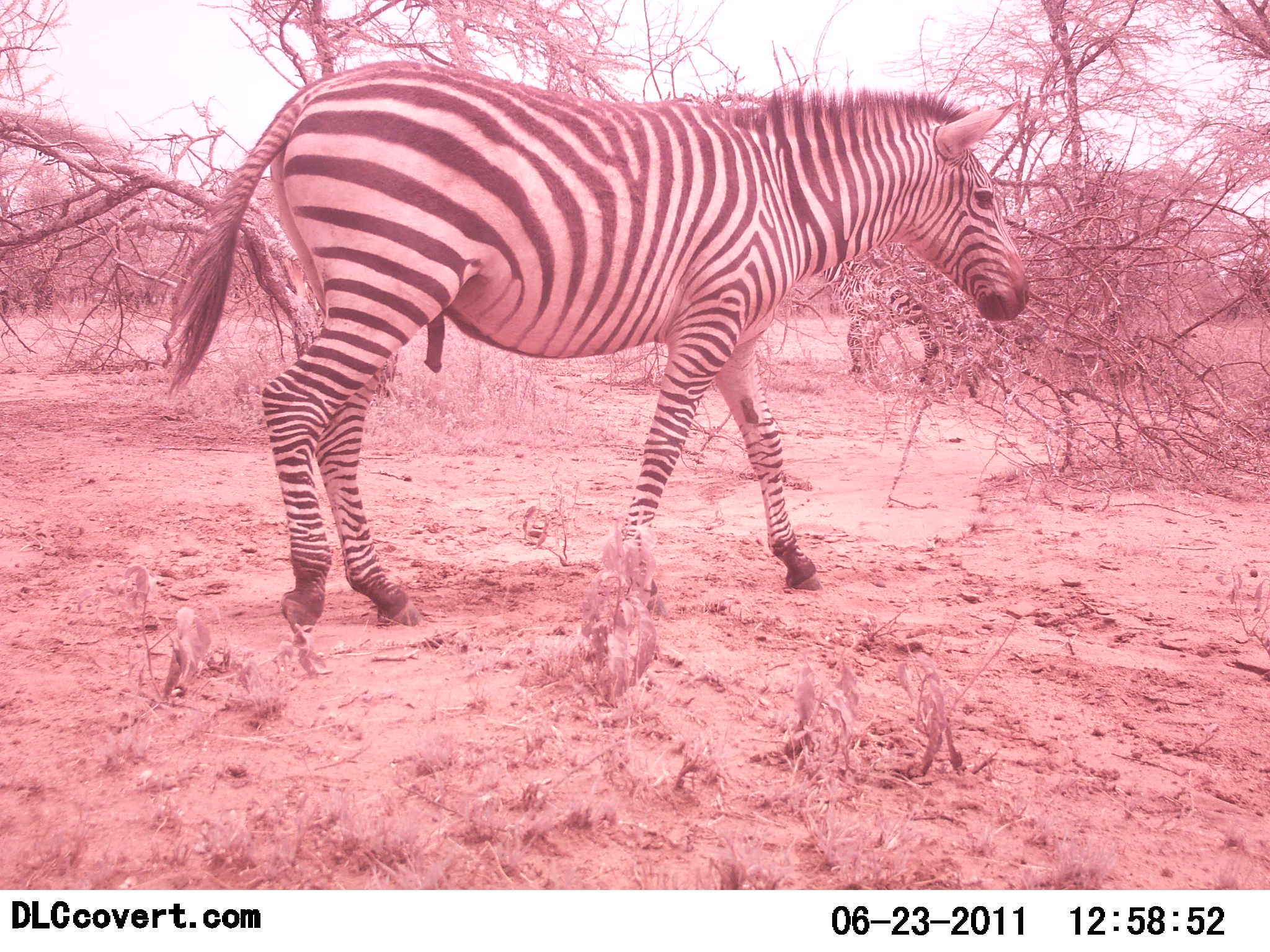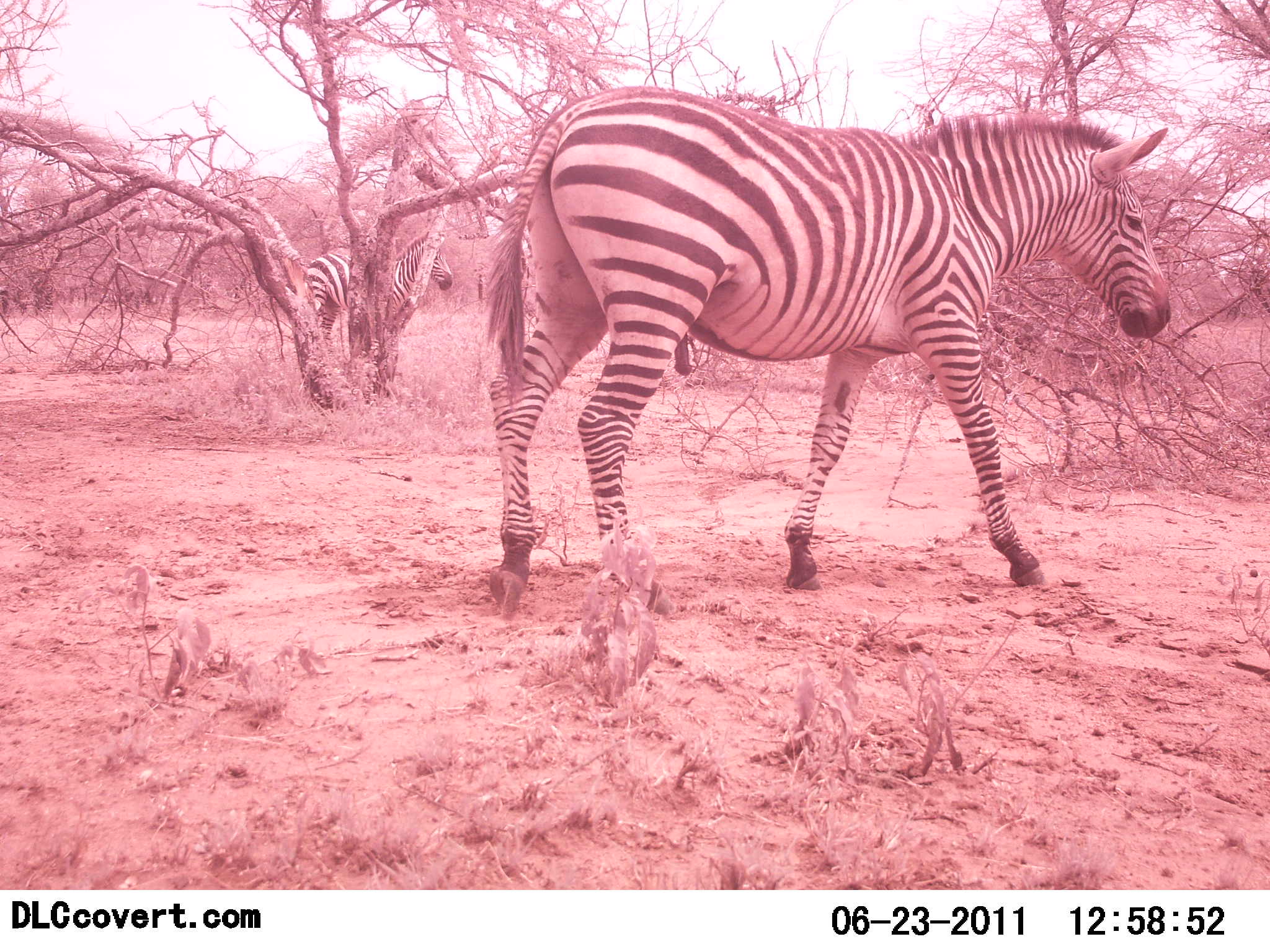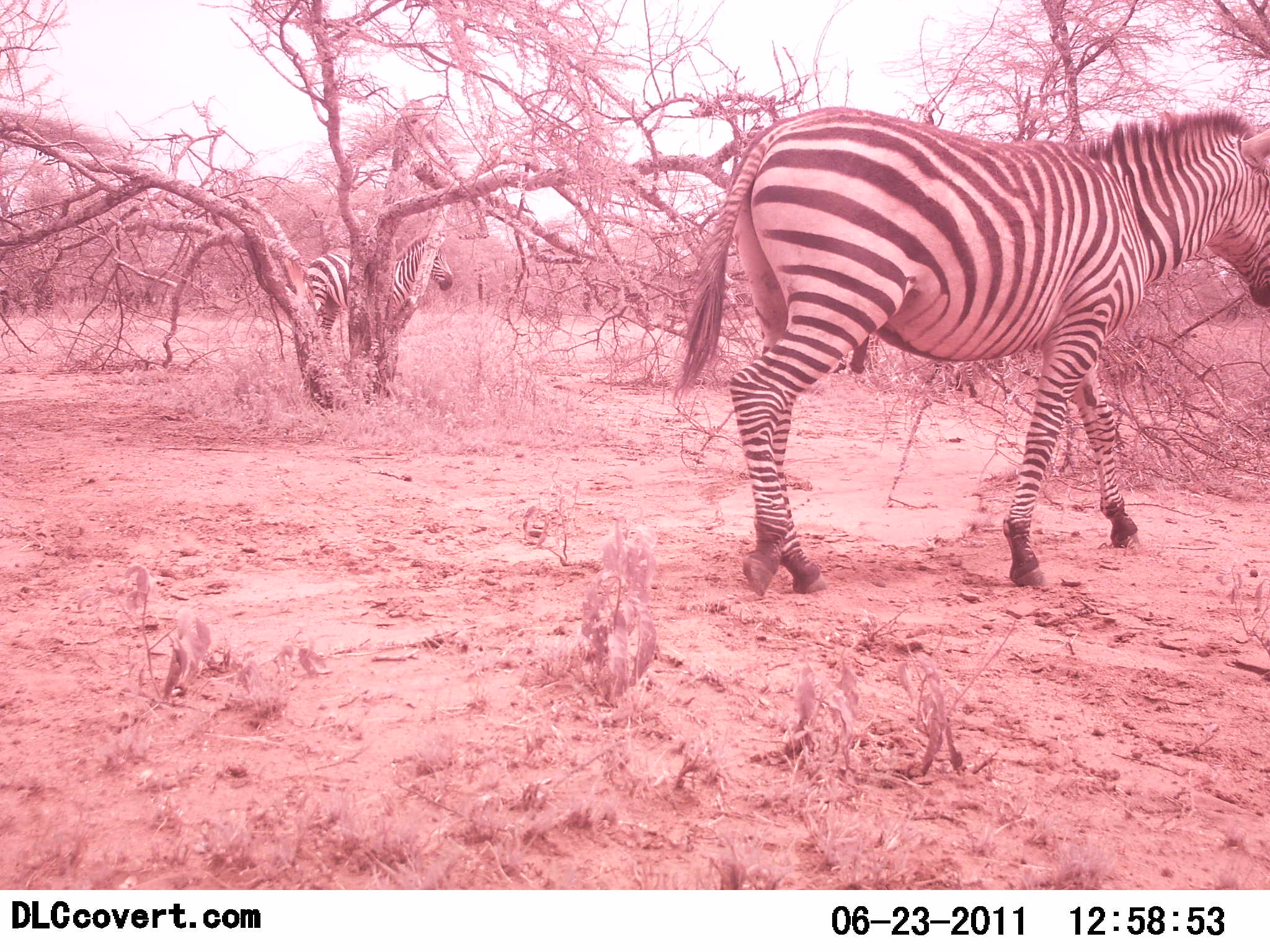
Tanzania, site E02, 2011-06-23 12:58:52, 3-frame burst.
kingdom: Animalia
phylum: Chordata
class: Mammalia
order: Perissodactyla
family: Equidae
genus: Equus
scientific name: Equus quagga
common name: plains zebra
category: zebra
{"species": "zebra (plains zebra) (Equus quagga)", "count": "2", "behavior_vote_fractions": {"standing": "50%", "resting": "0%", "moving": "100%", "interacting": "0%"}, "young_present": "0%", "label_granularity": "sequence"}